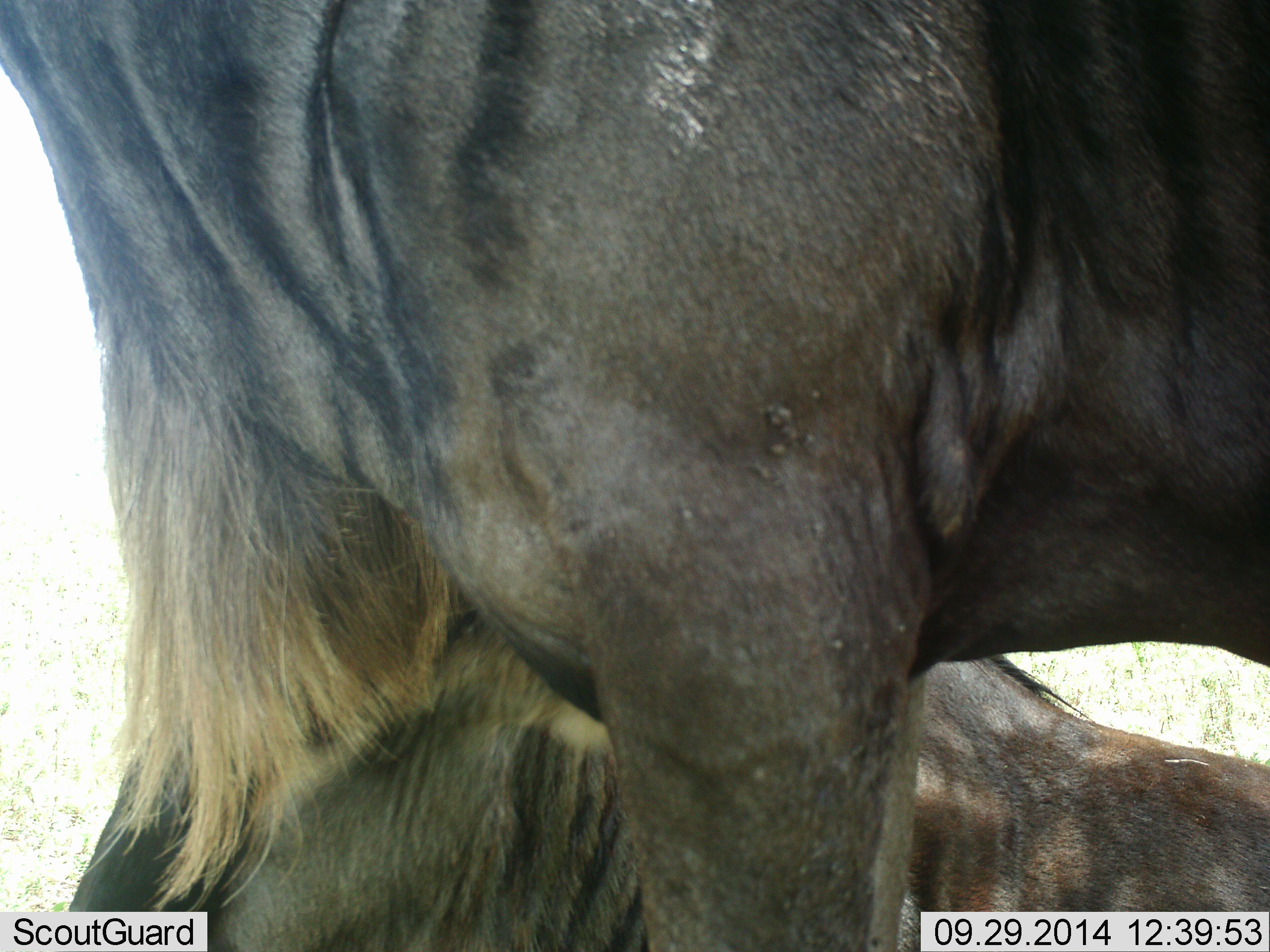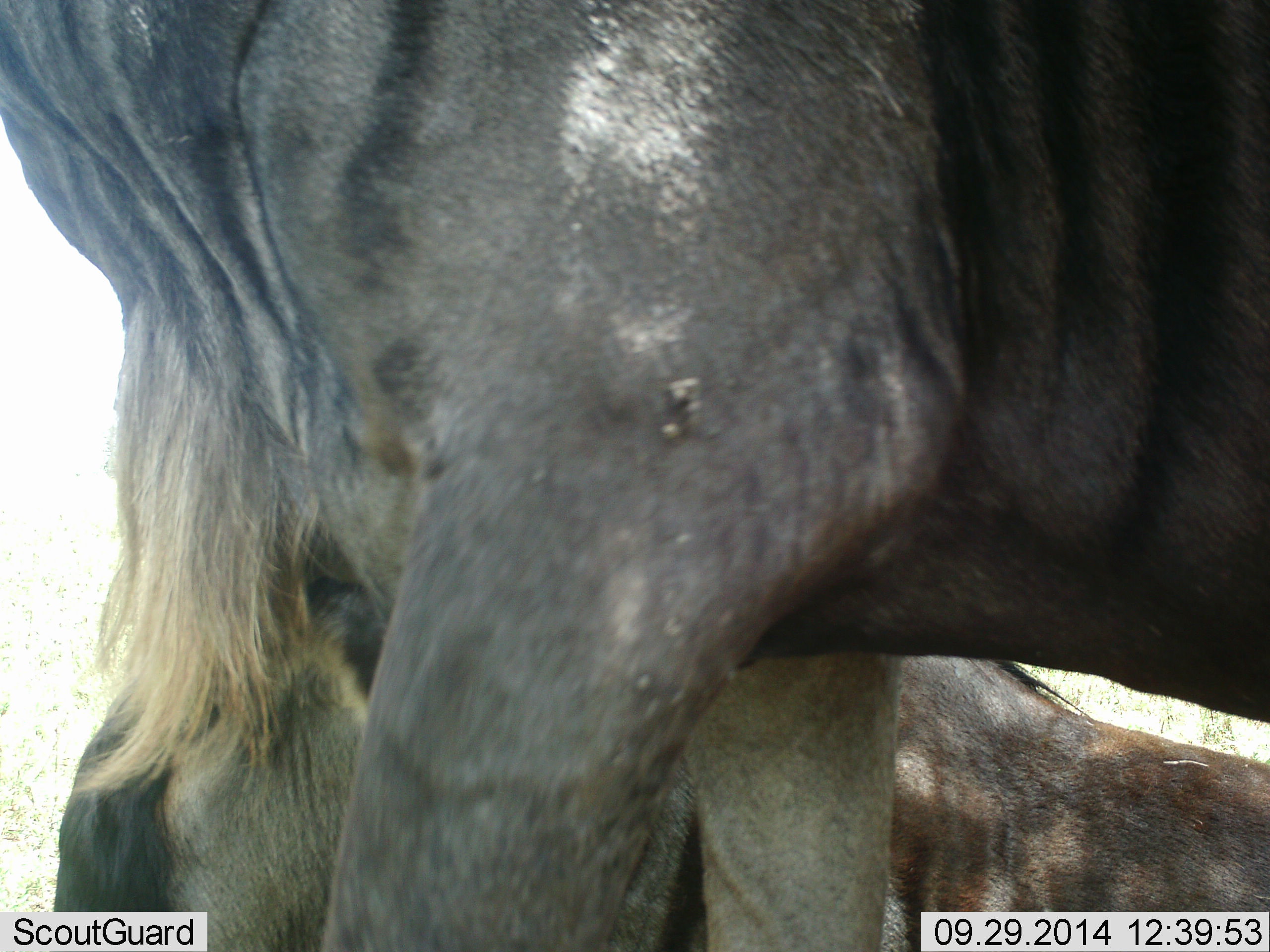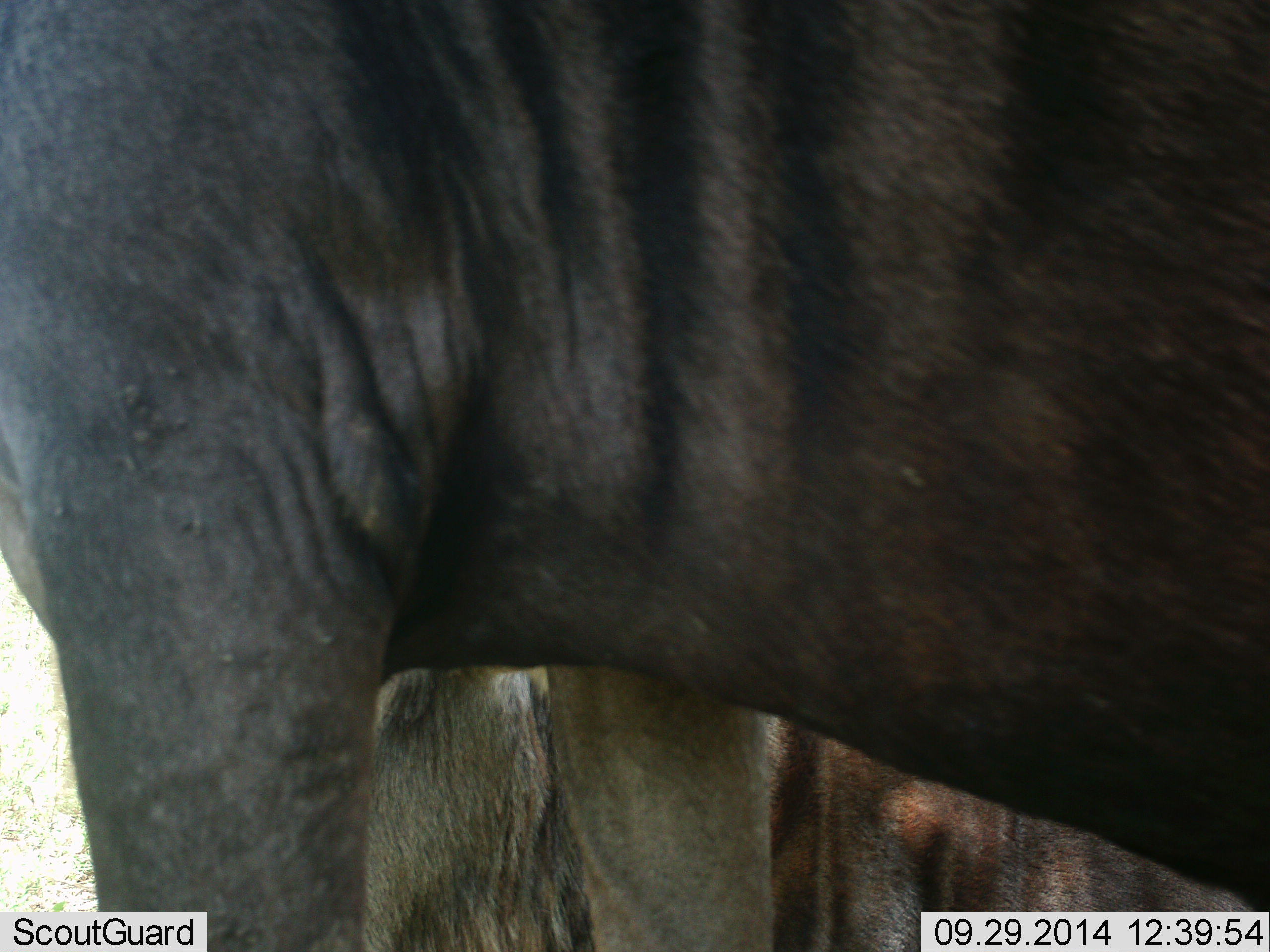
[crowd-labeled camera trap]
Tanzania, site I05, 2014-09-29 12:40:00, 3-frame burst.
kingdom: Animalia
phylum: Chordata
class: Mammalia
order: Artiodactyla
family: Bovidae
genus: Connochaetes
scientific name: Connochaetes taurinus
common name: blue wildebeest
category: wildebeest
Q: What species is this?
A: Wildebeest (blue wildebeest) (Connochaetes taurinus).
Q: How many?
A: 2.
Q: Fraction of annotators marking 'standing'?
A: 60%.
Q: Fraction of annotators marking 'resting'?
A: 80%.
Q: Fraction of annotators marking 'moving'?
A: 30%.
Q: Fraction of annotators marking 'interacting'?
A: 0%.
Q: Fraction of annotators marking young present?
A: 0%.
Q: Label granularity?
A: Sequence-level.